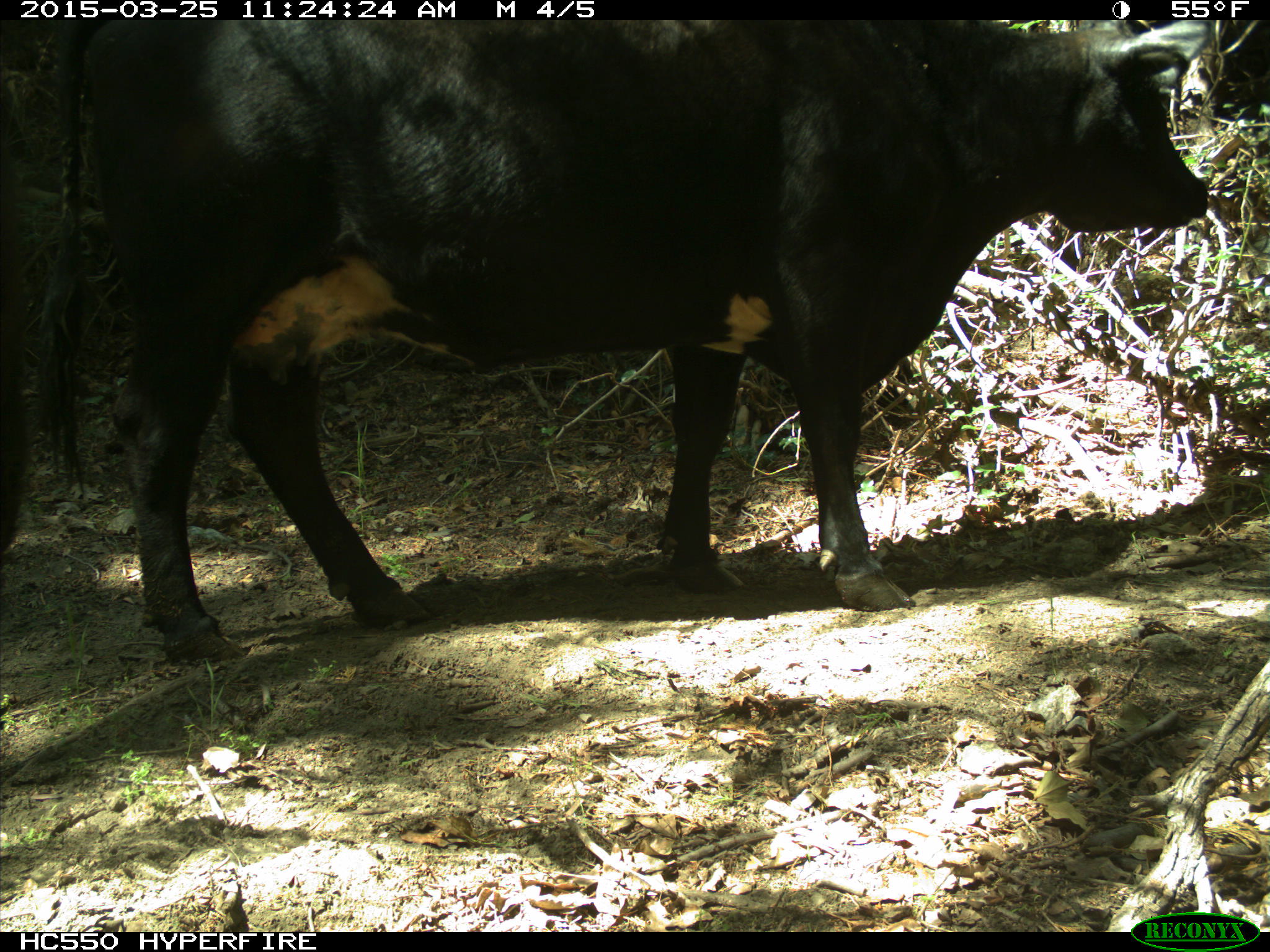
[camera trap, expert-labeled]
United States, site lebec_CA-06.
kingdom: Animalia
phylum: Chordata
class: Mammalia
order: Artiodactyla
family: Bovidae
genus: Bos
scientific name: Bos taurus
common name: domestic cow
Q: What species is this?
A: Bos taurus (domestic cow).